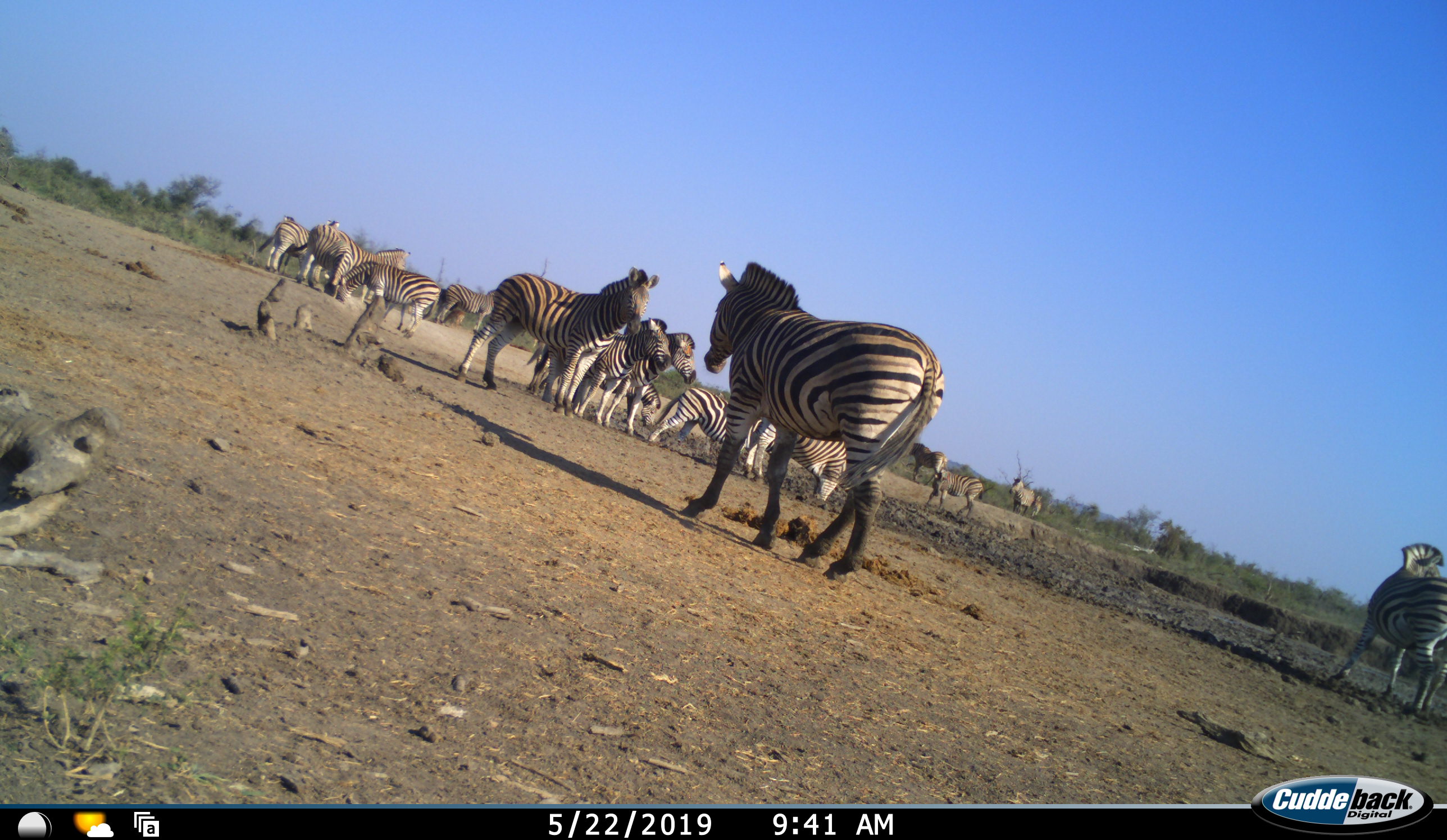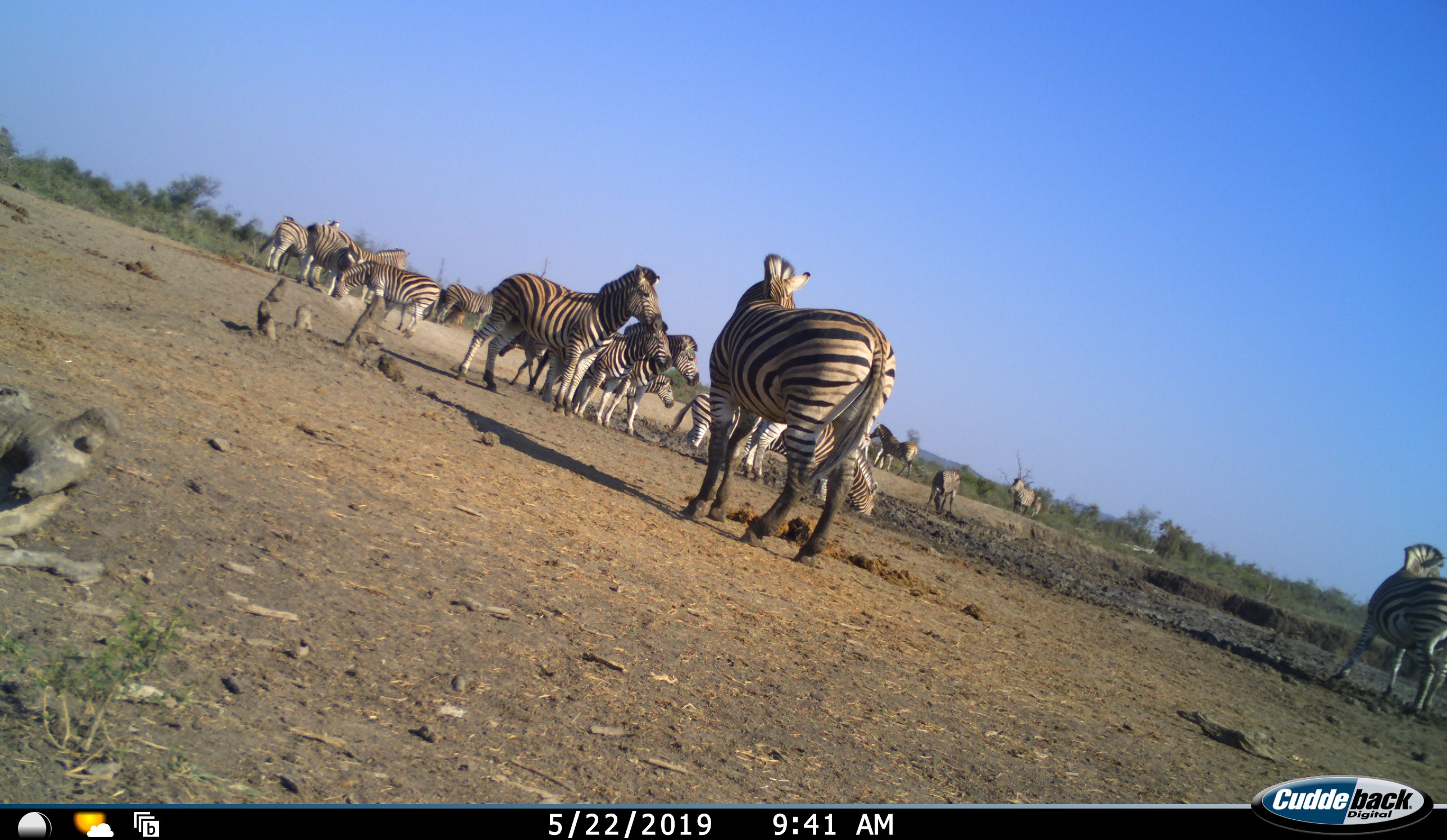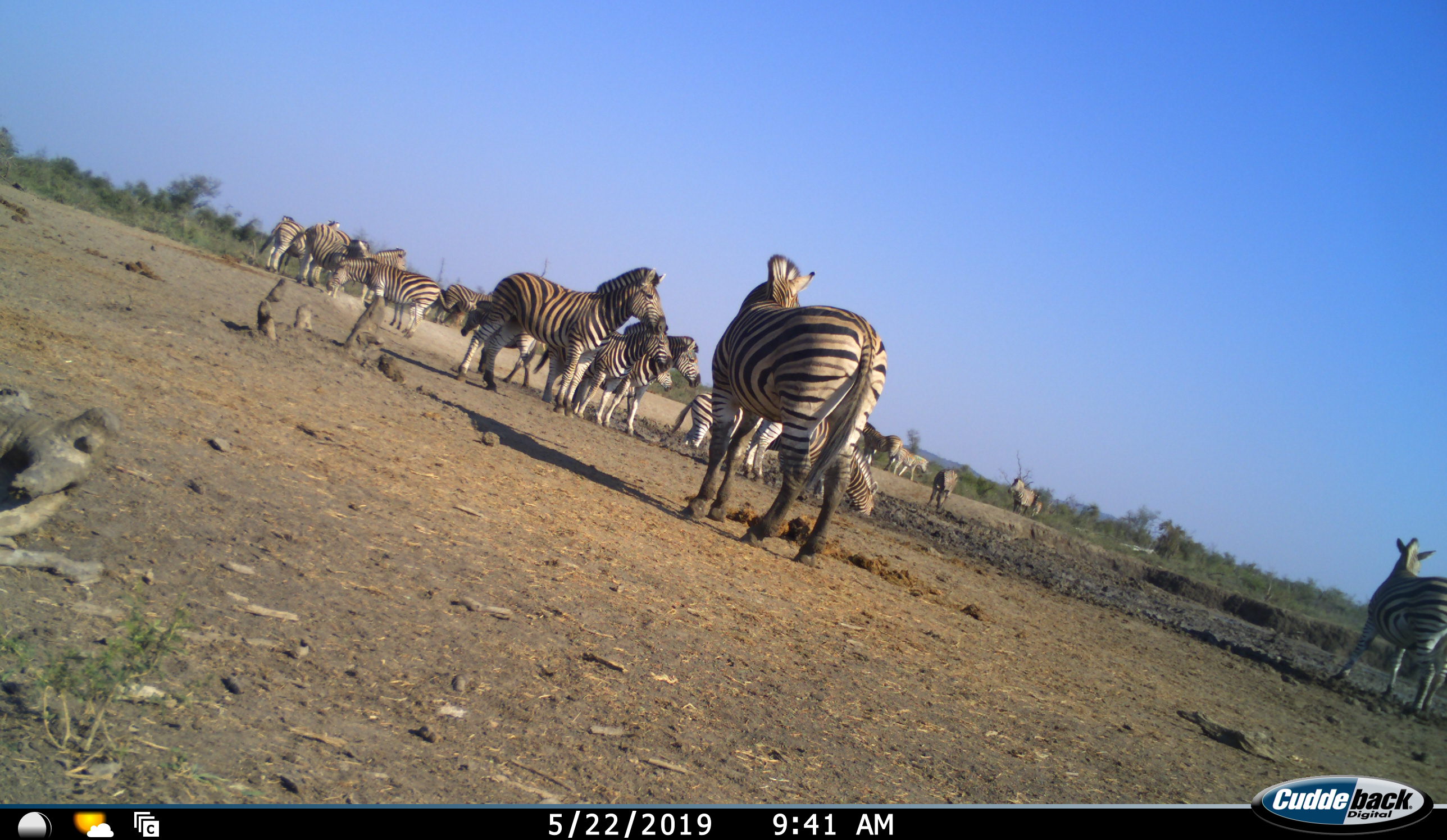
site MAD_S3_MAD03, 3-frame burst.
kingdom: Animalia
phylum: Chordata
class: Mammalia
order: Perissodactyla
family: Equidae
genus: Equus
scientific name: Equus quagga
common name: plains zebra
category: zebraplains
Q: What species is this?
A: Zebraplains (plains zebra) (Equus quagga).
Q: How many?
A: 11-50.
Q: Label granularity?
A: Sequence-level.